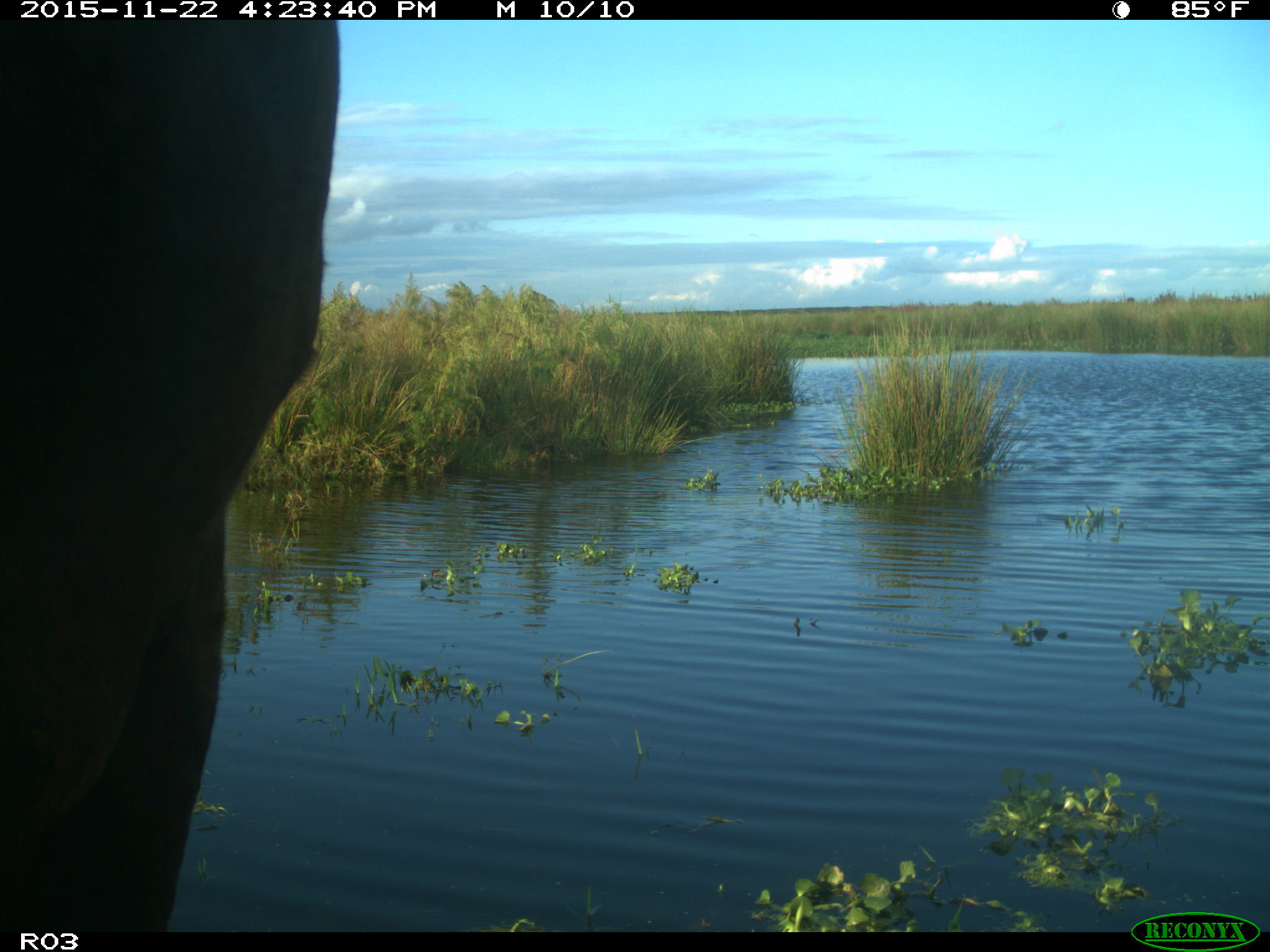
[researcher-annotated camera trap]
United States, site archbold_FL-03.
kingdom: Animalia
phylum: Chordata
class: Mammalia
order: Artiodactyla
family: Bovidae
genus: Bos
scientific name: Bos taurus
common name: domestic cow